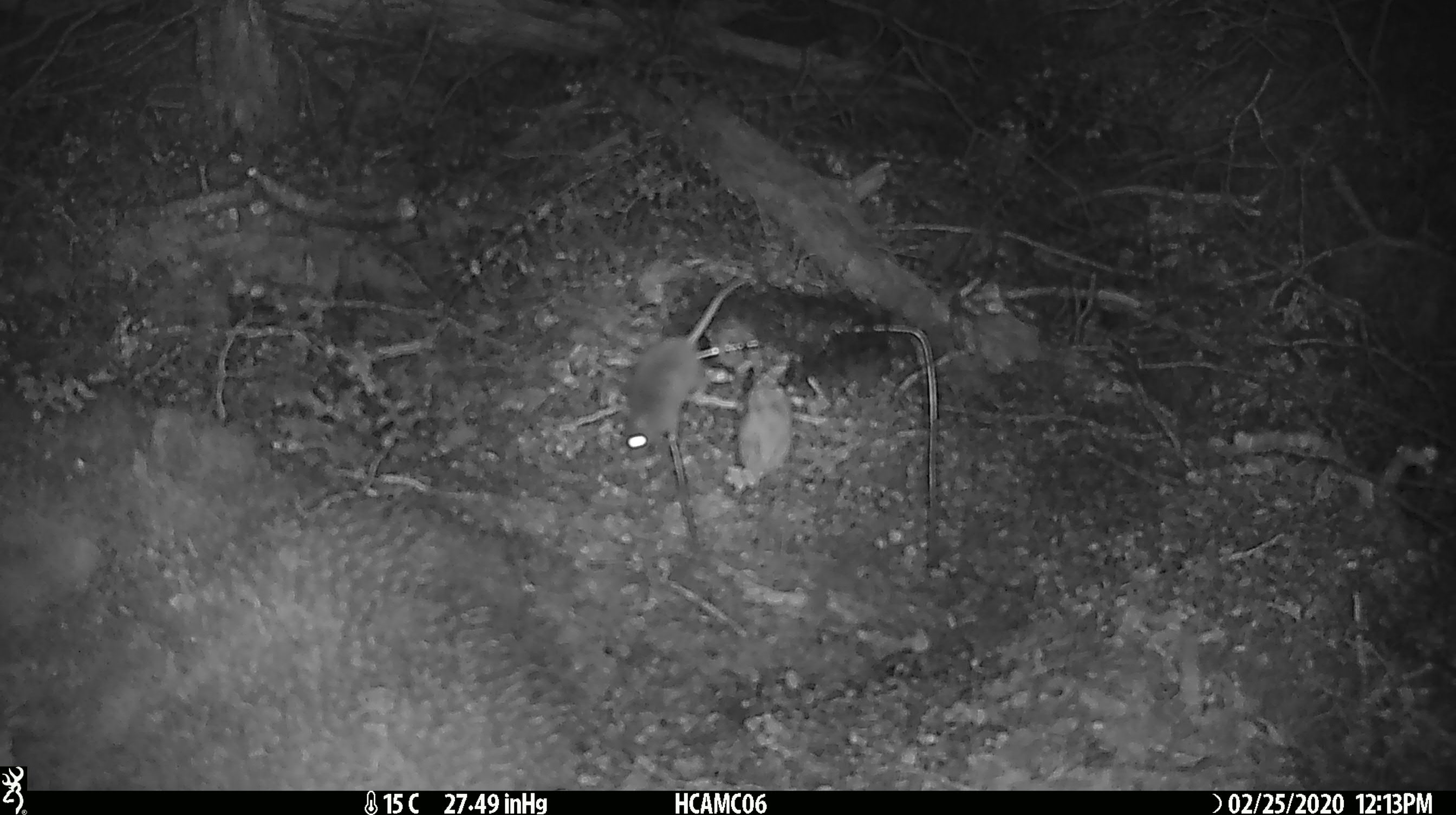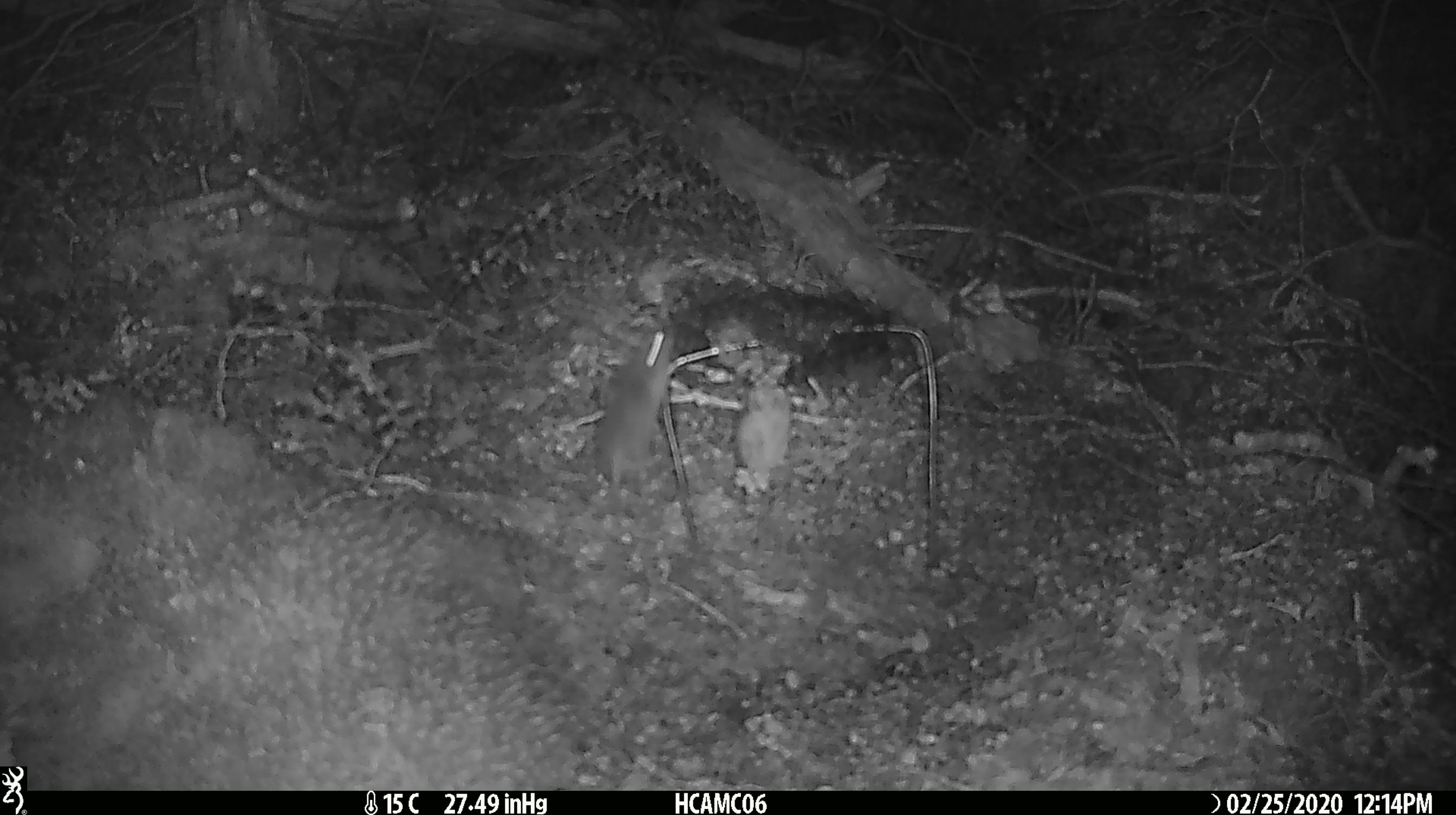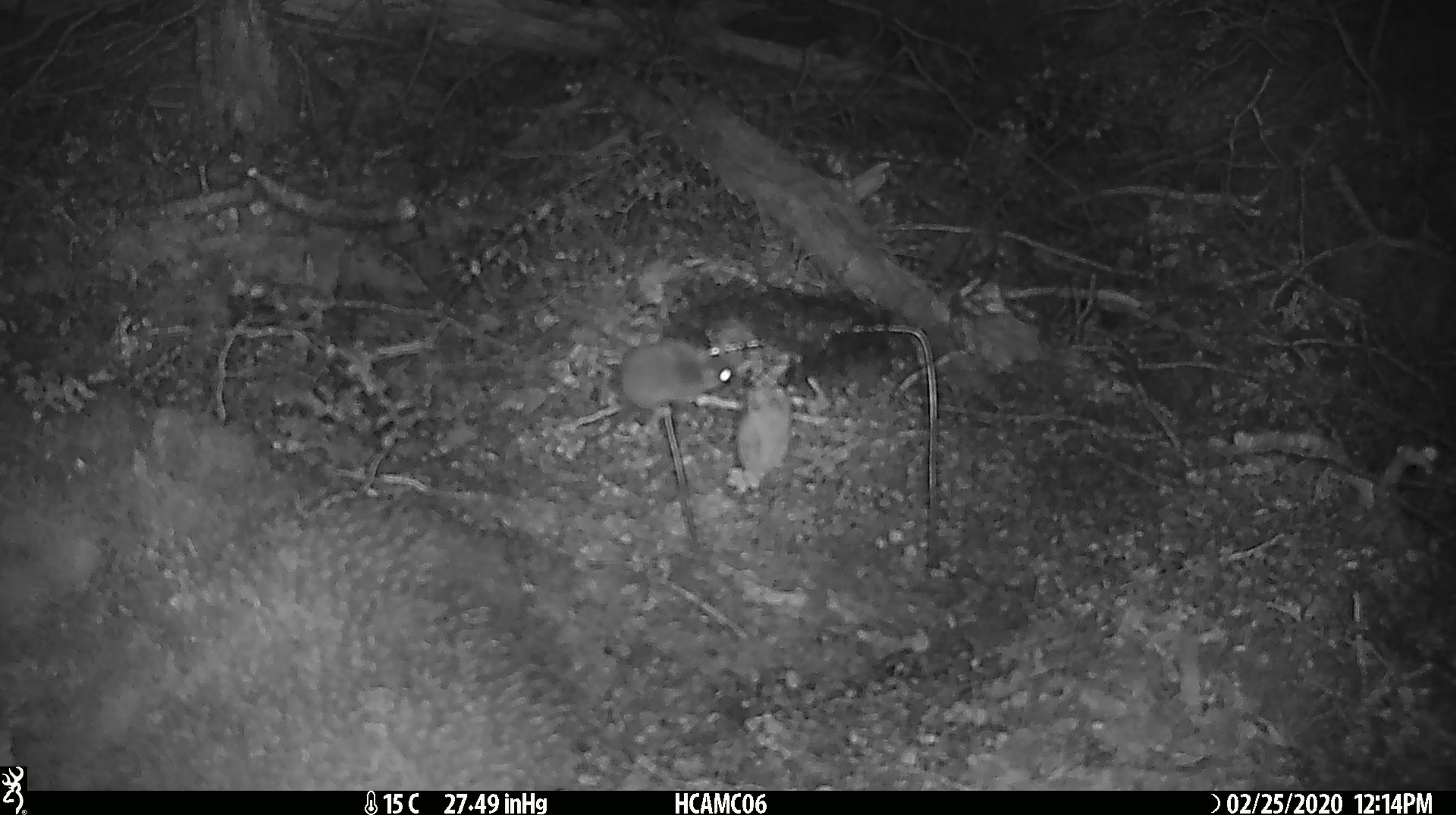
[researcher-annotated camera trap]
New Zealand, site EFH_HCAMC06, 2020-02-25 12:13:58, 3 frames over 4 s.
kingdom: Animalia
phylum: Chordata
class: Mammalia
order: Rodentia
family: Muridae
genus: Mus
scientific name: Mus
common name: mouse